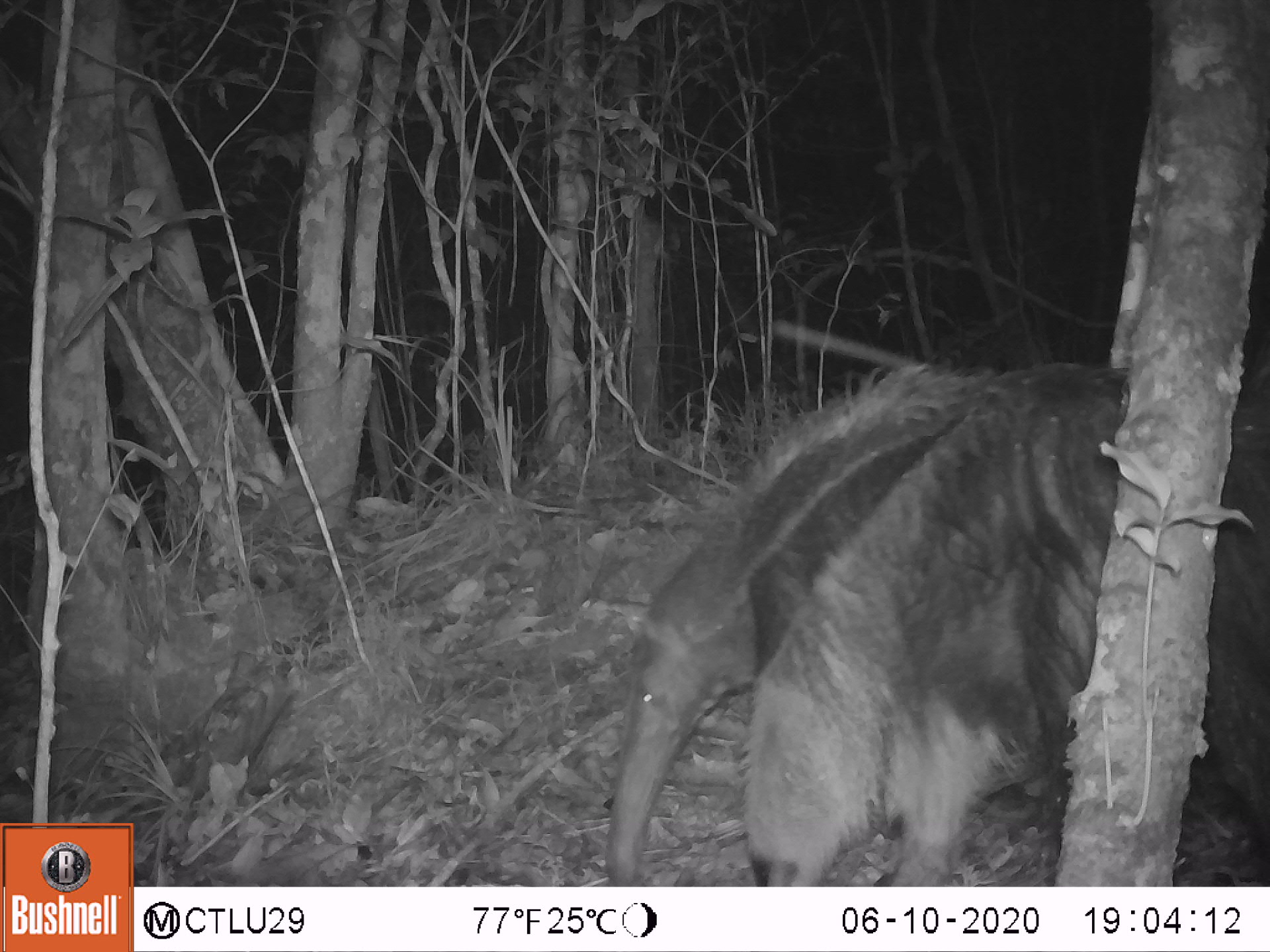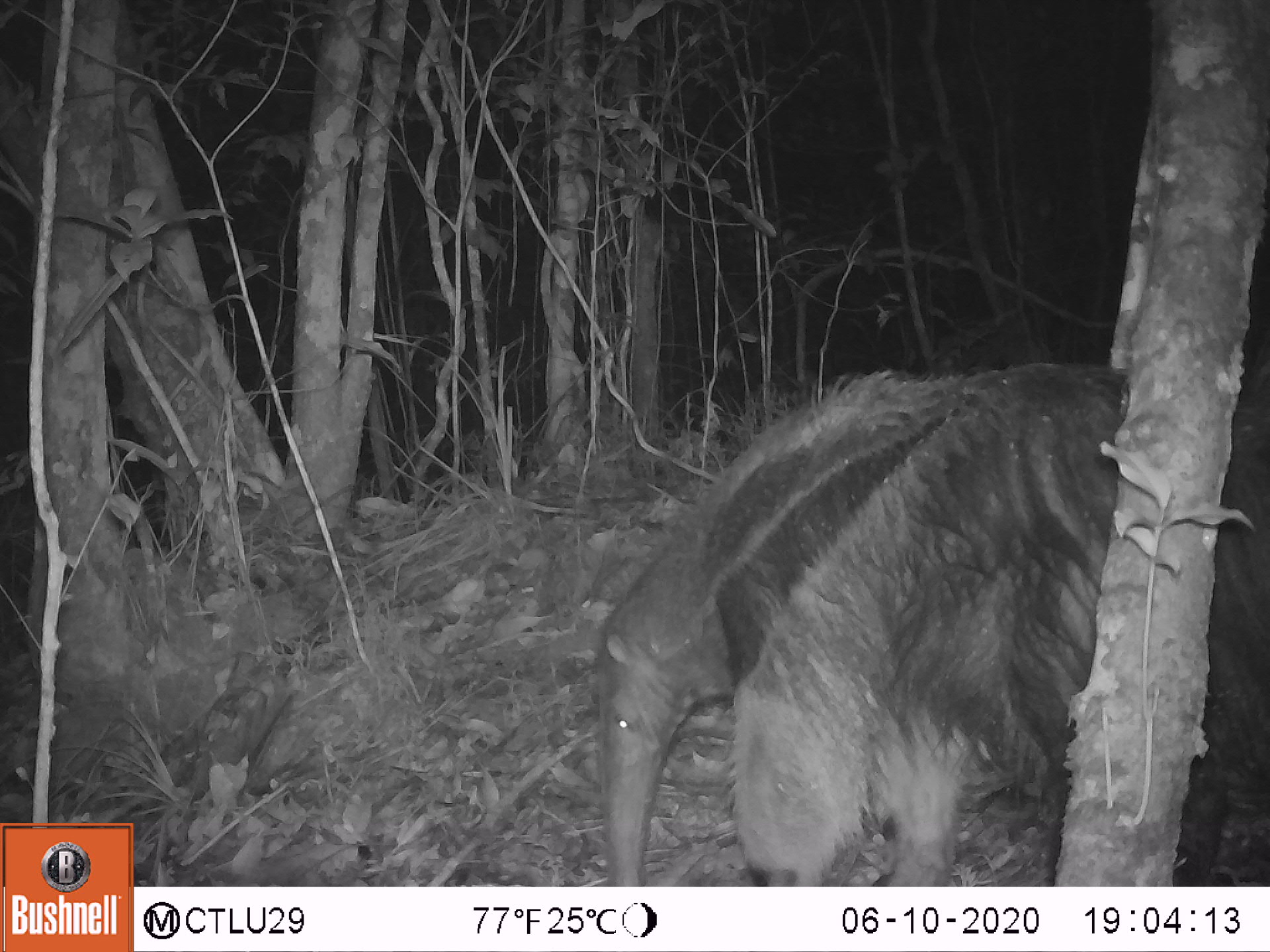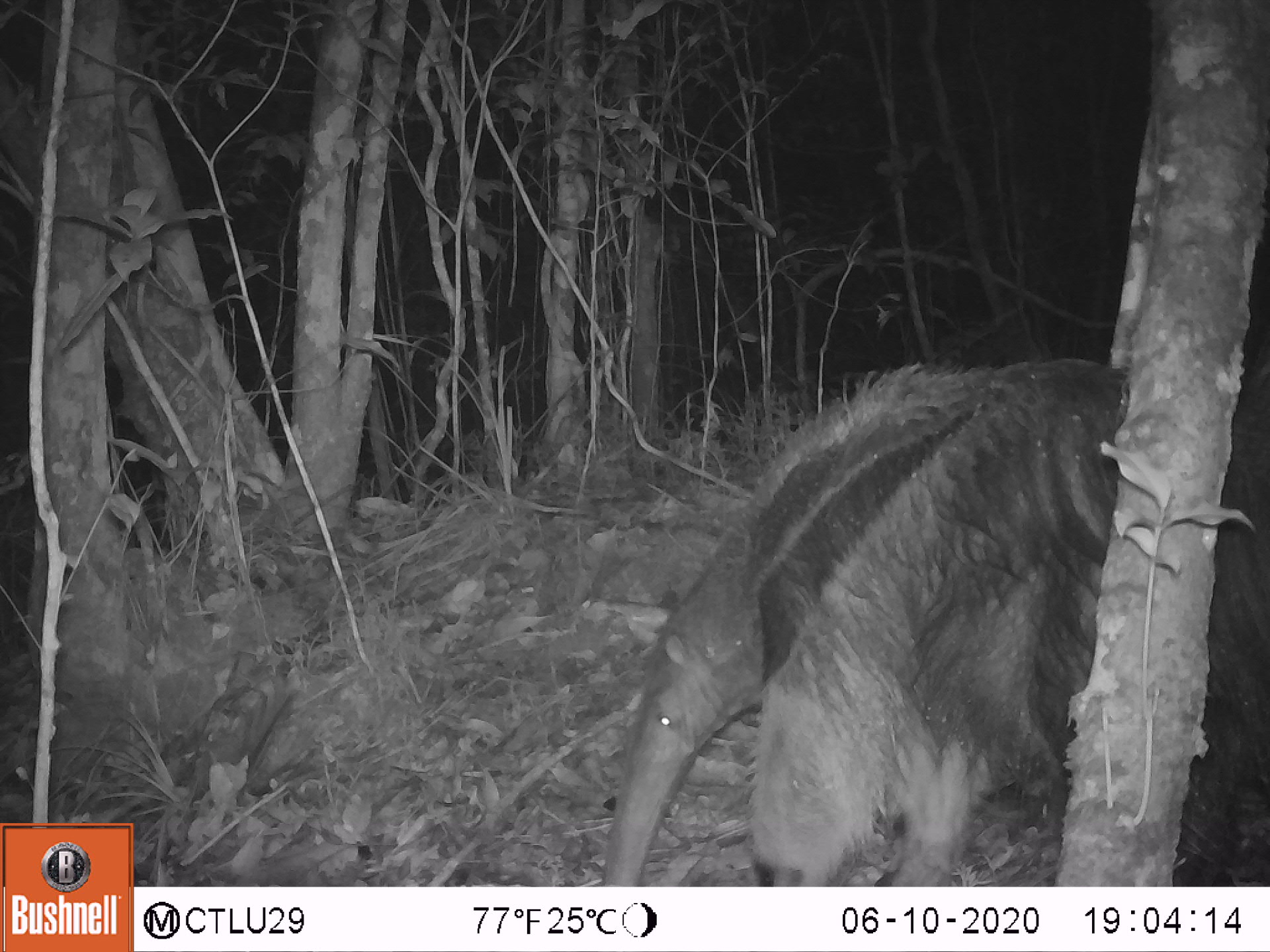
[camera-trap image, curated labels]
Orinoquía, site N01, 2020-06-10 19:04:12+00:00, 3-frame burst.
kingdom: Animalia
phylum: Chordata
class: Mammalia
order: Pilosa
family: Myrmecophagidae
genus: Myrmecophaga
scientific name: Myrmecophaga tridactyla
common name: giant anteater